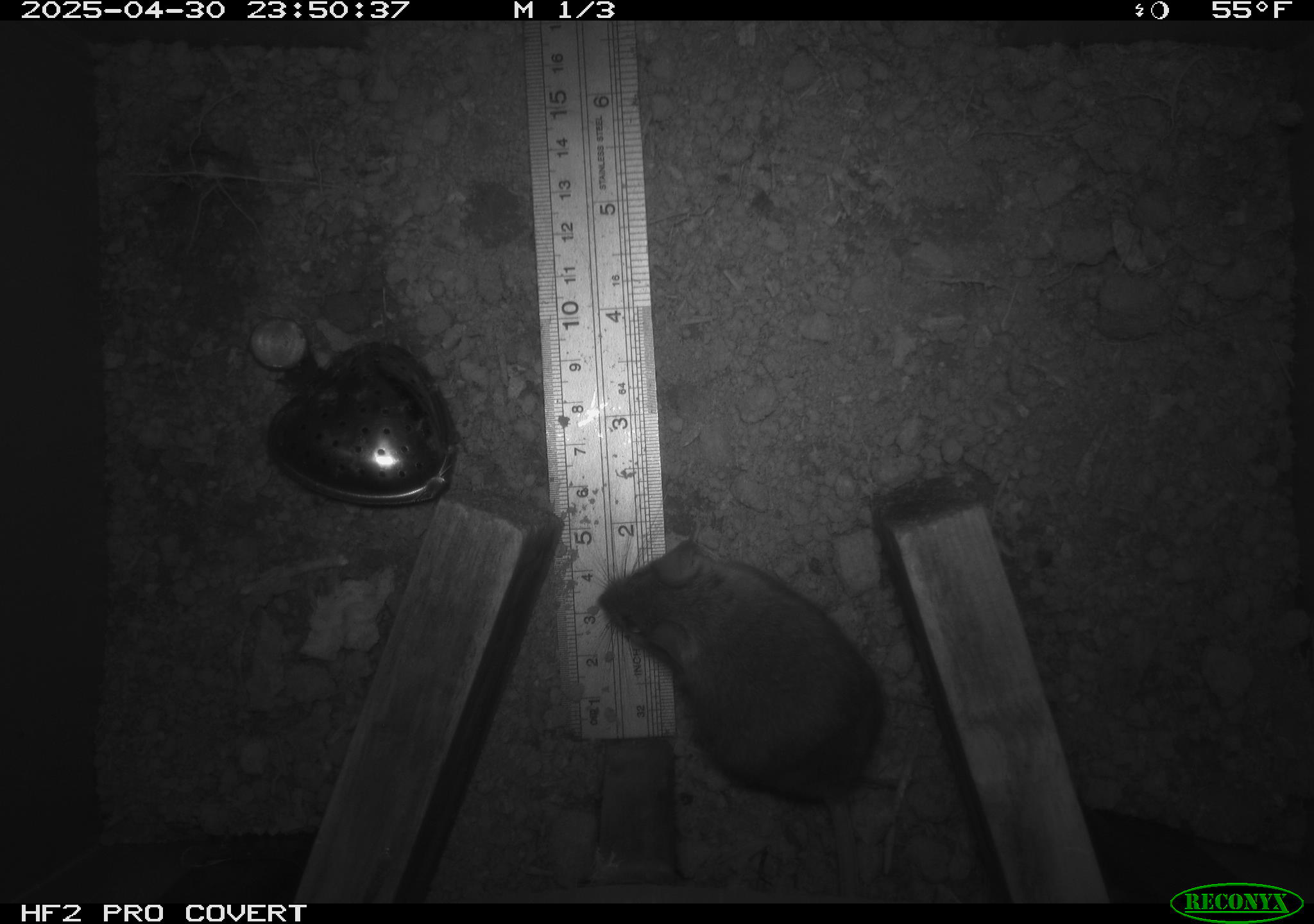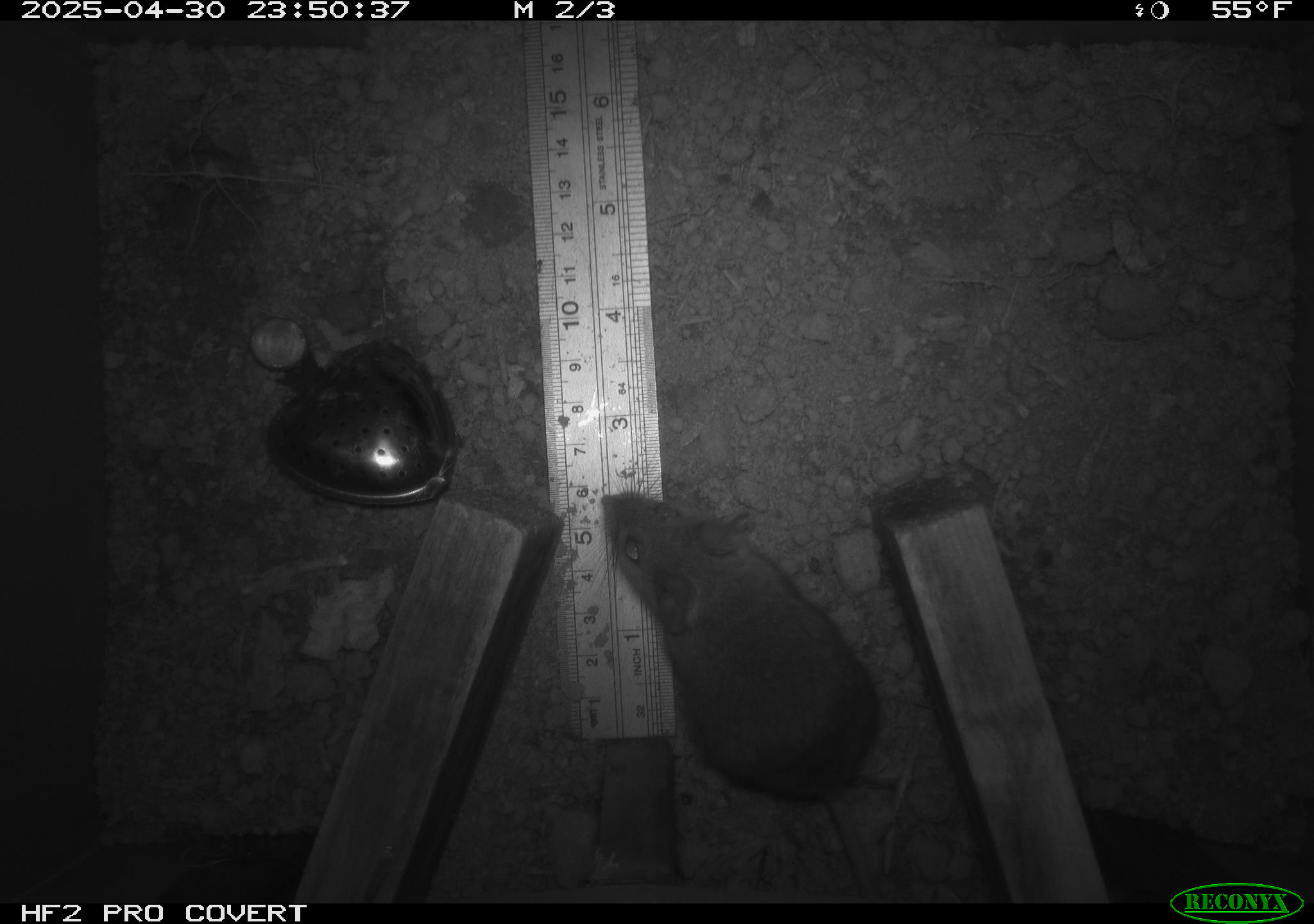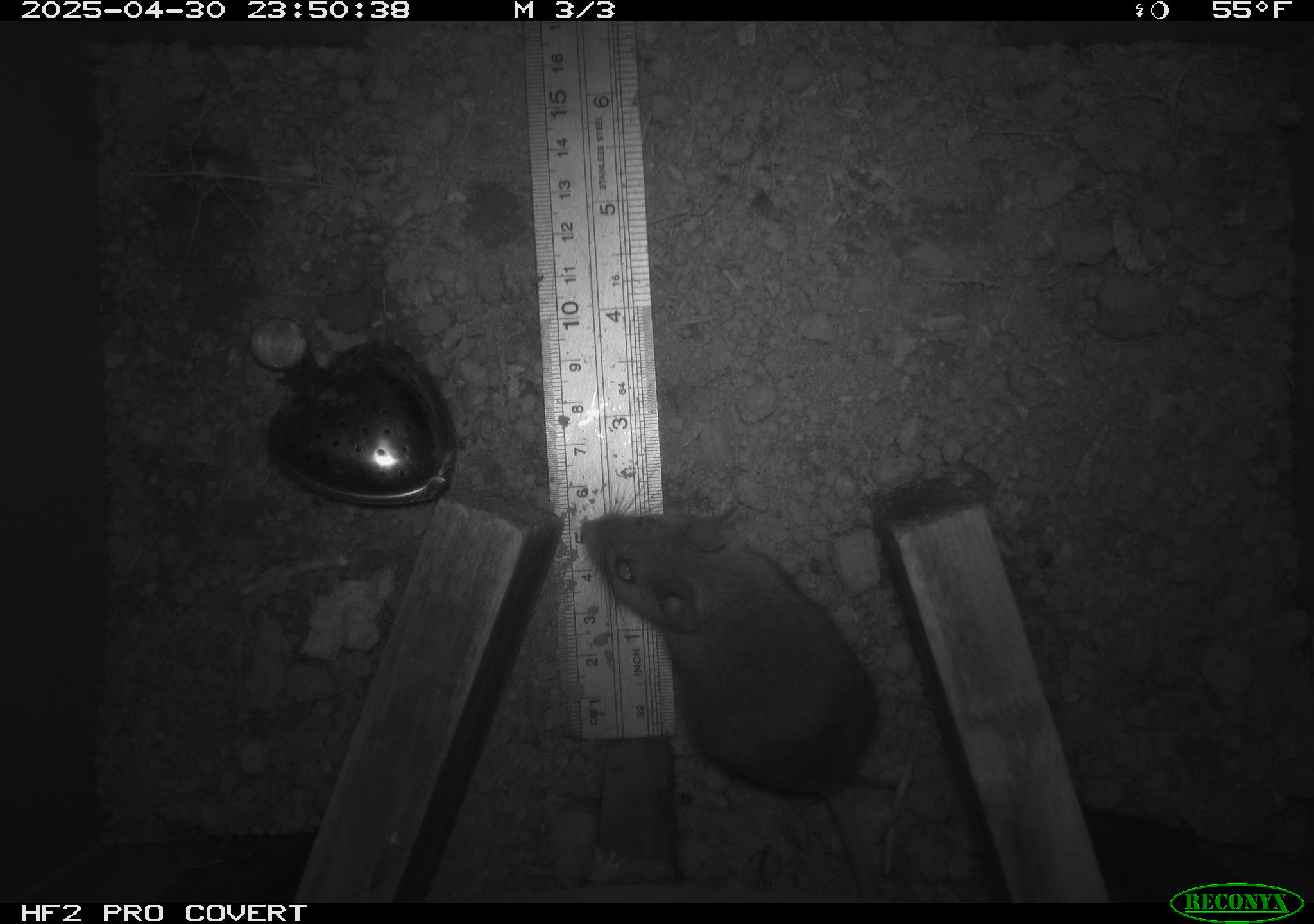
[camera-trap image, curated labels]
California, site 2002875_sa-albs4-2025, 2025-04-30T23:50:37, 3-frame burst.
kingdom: Animalia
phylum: Chordata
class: Mammalia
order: Rodentia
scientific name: Rodentia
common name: mouse species